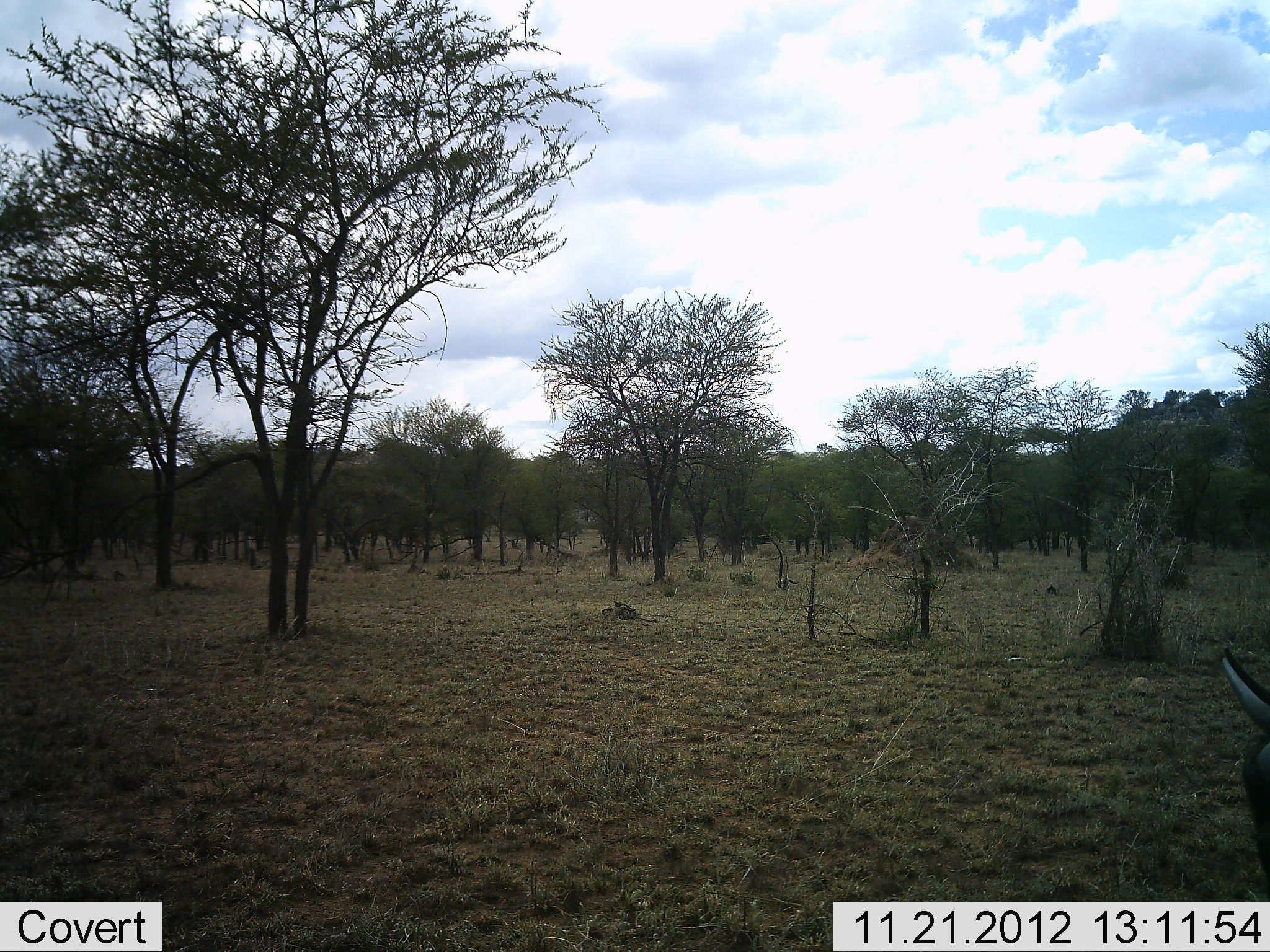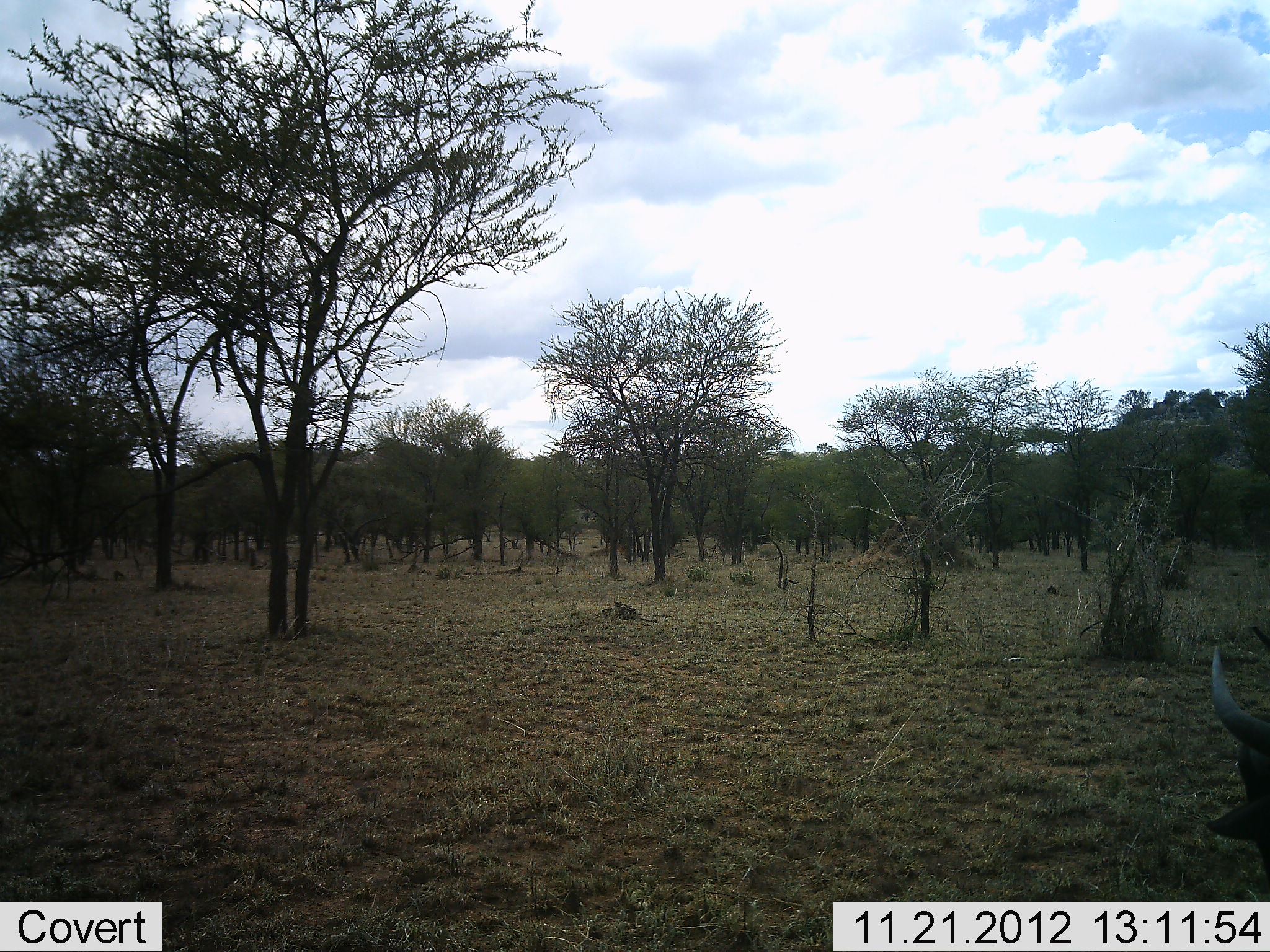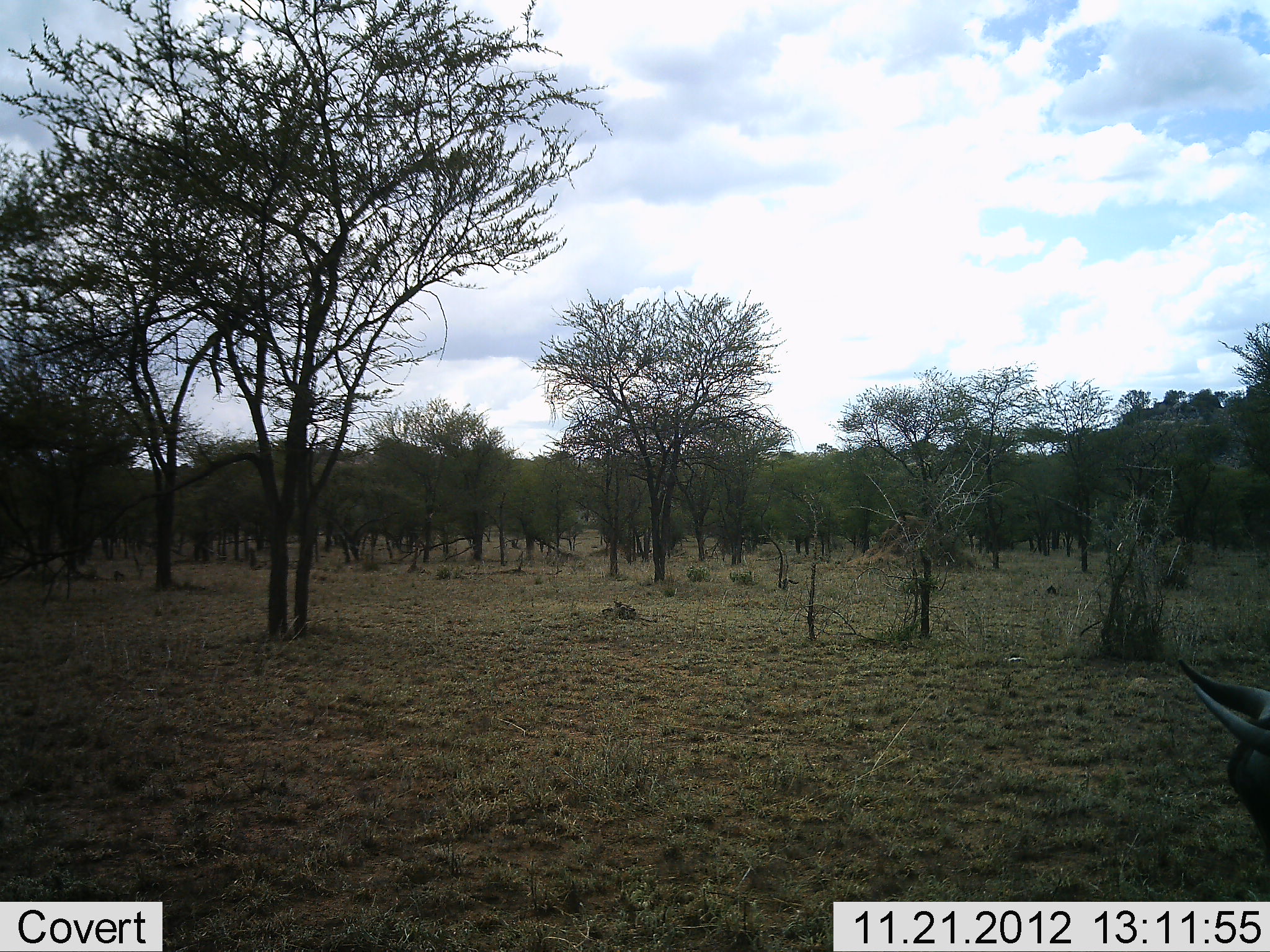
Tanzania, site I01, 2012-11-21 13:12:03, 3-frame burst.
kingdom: Animalia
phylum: Chordata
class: Mammalia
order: Artiodactyla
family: Bovidae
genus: Connochaetes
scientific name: Connochaetes taurinus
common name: blue wildebeest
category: wildebeest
Wildebeest (blue wildebeest) (Connochaetes taurinus), count 1. Behavior (volunteer vote fractions): standing 50%, resting 30%, moving 0%, interacting 0%. Young present (vote fraction): 0%. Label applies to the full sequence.